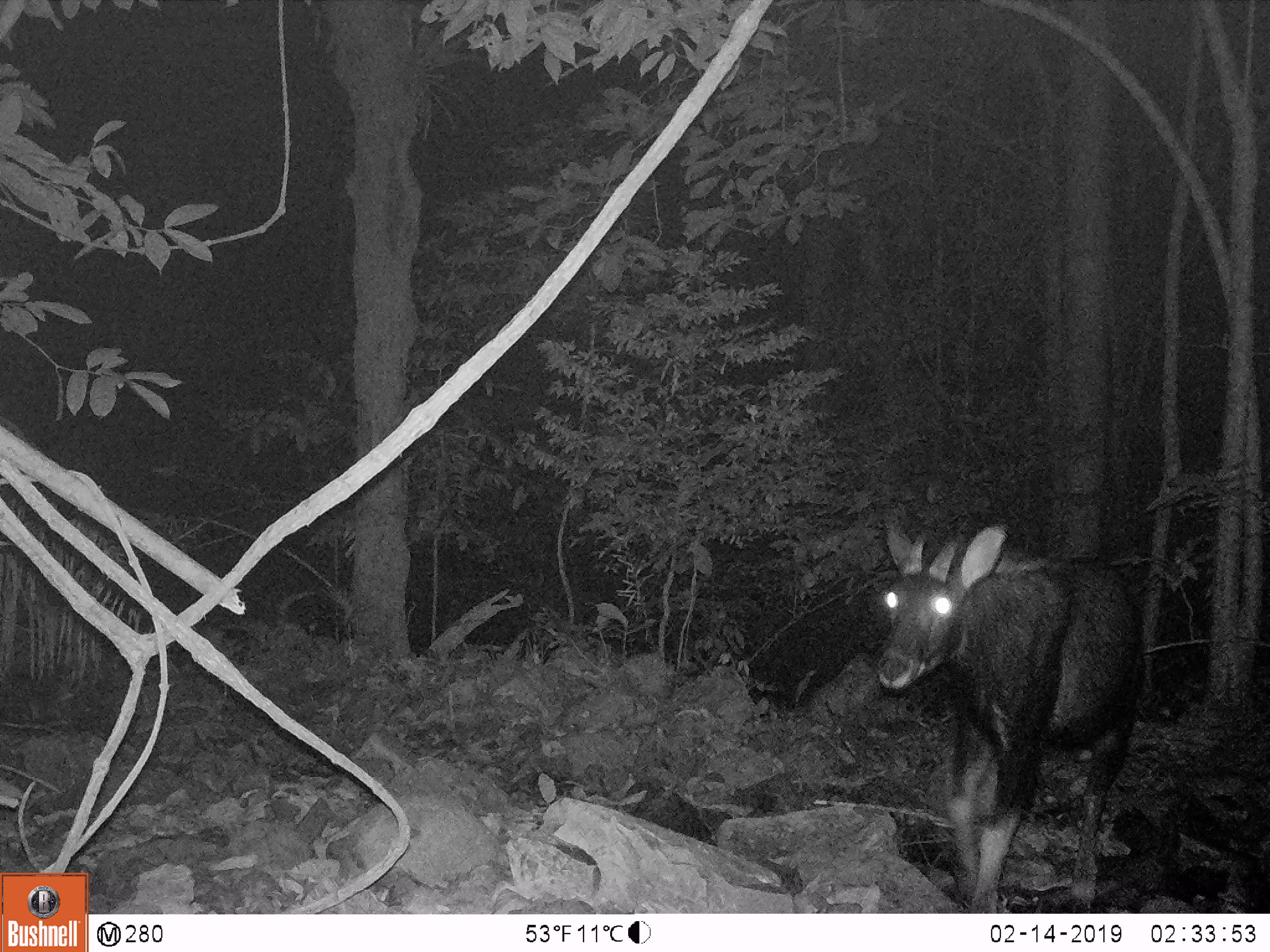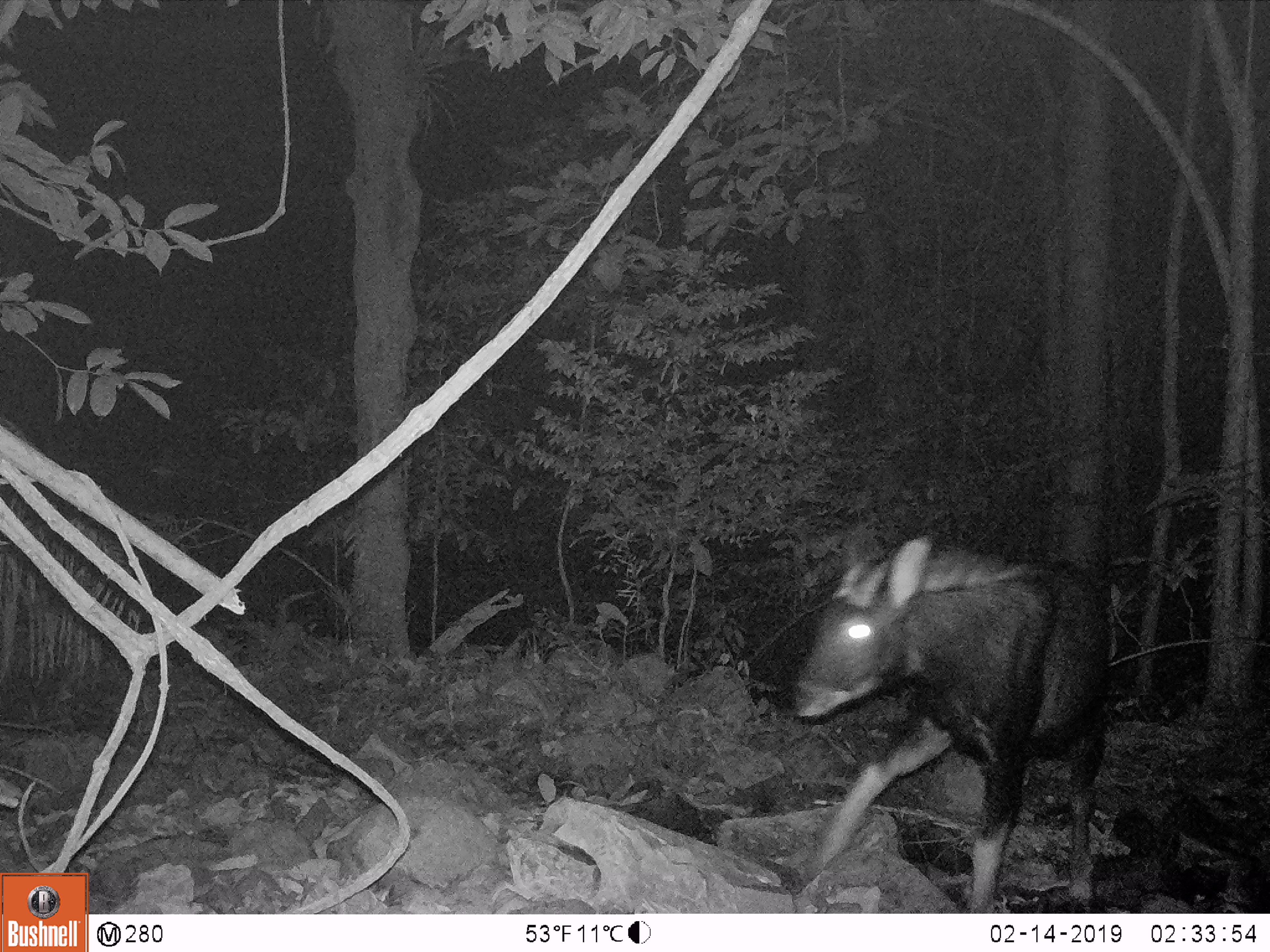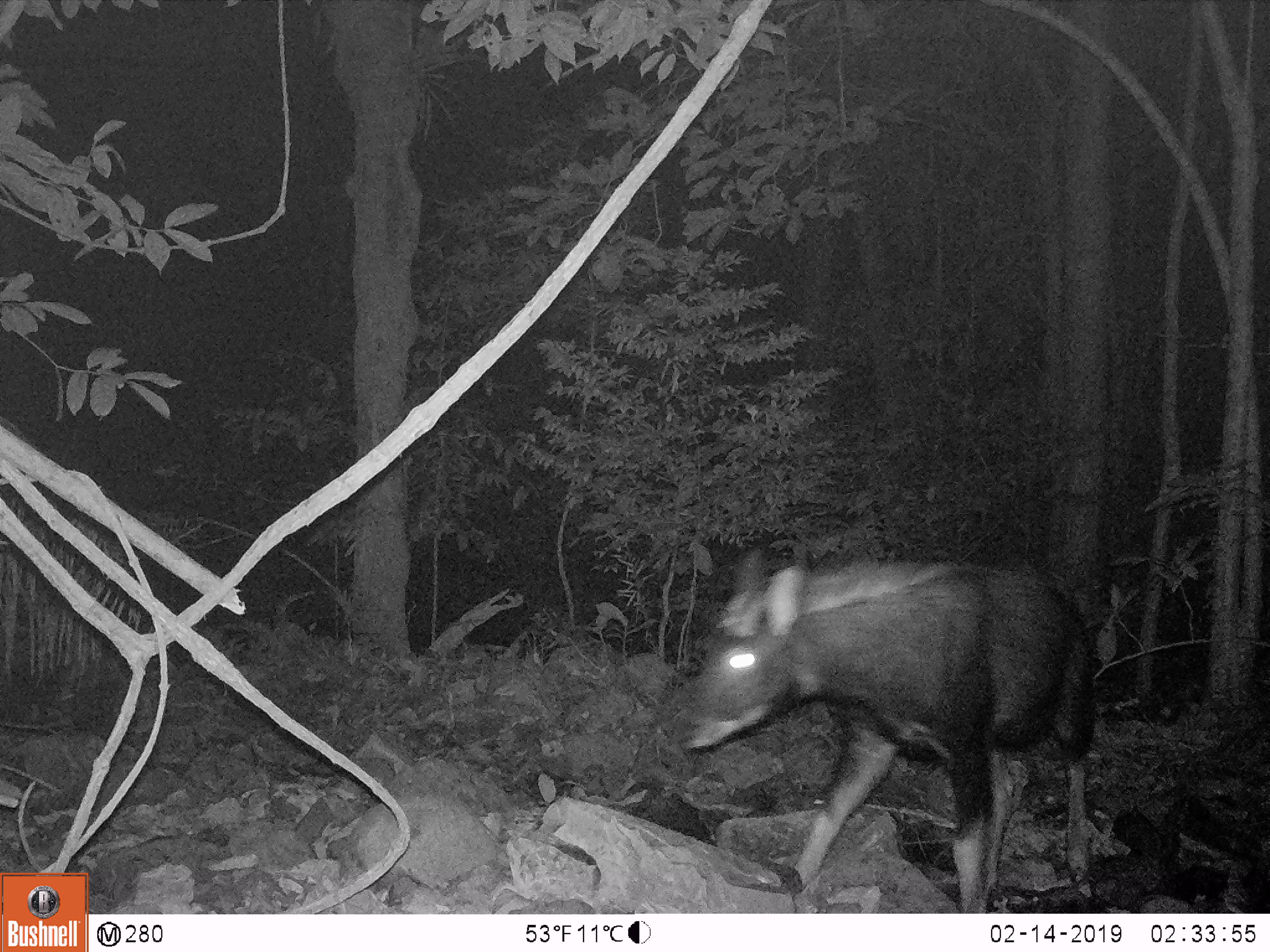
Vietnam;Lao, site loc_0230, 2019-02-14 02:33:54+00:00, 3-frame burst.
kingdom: Animalia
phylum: Chordata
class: Mammalia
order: Artiodactyla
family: Bovidae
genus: Capricornis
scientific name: Capricornis sumatraensis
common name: chinese serow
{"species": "chinese serow (Capricornis sumatraensis)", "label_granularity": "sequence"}